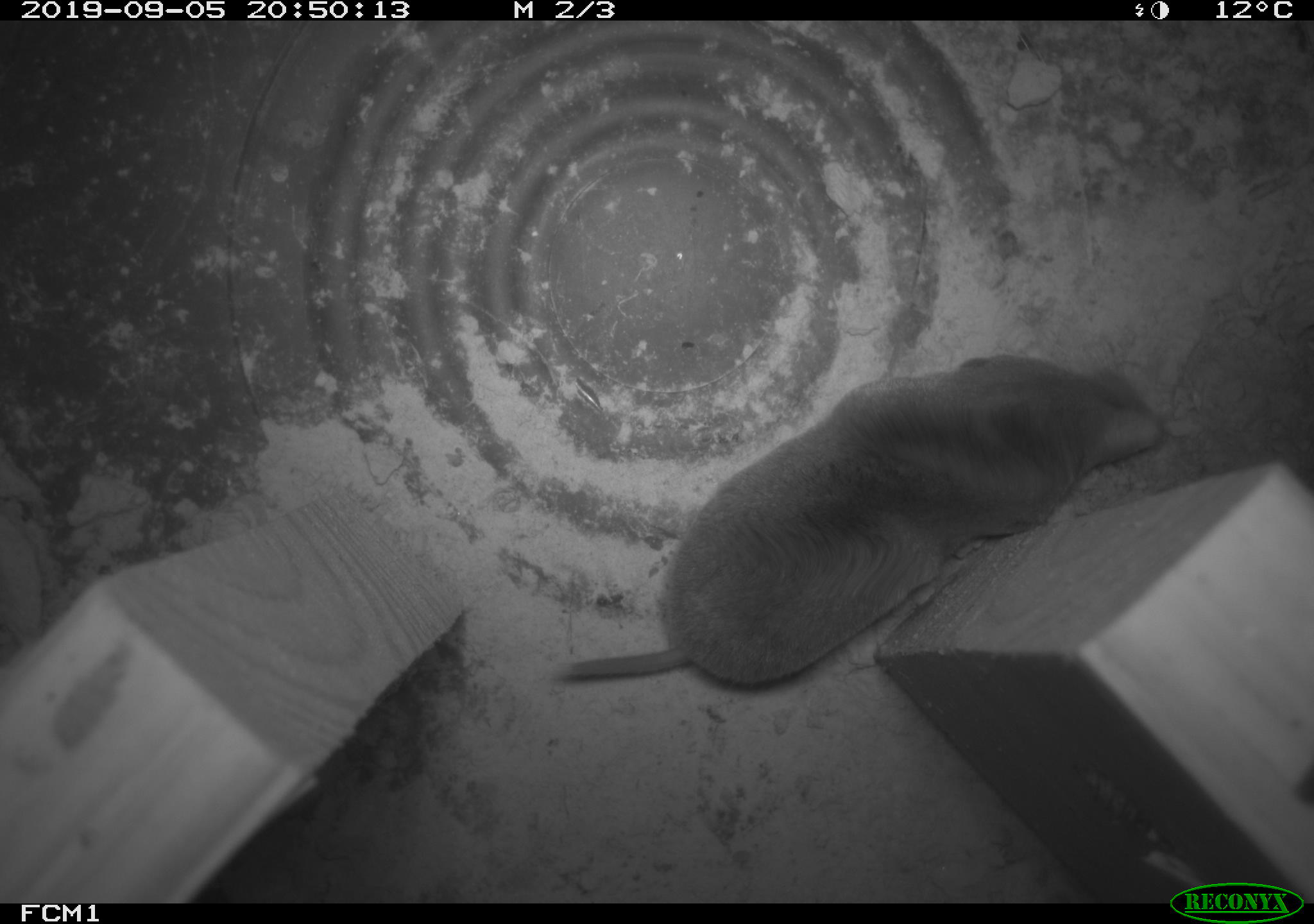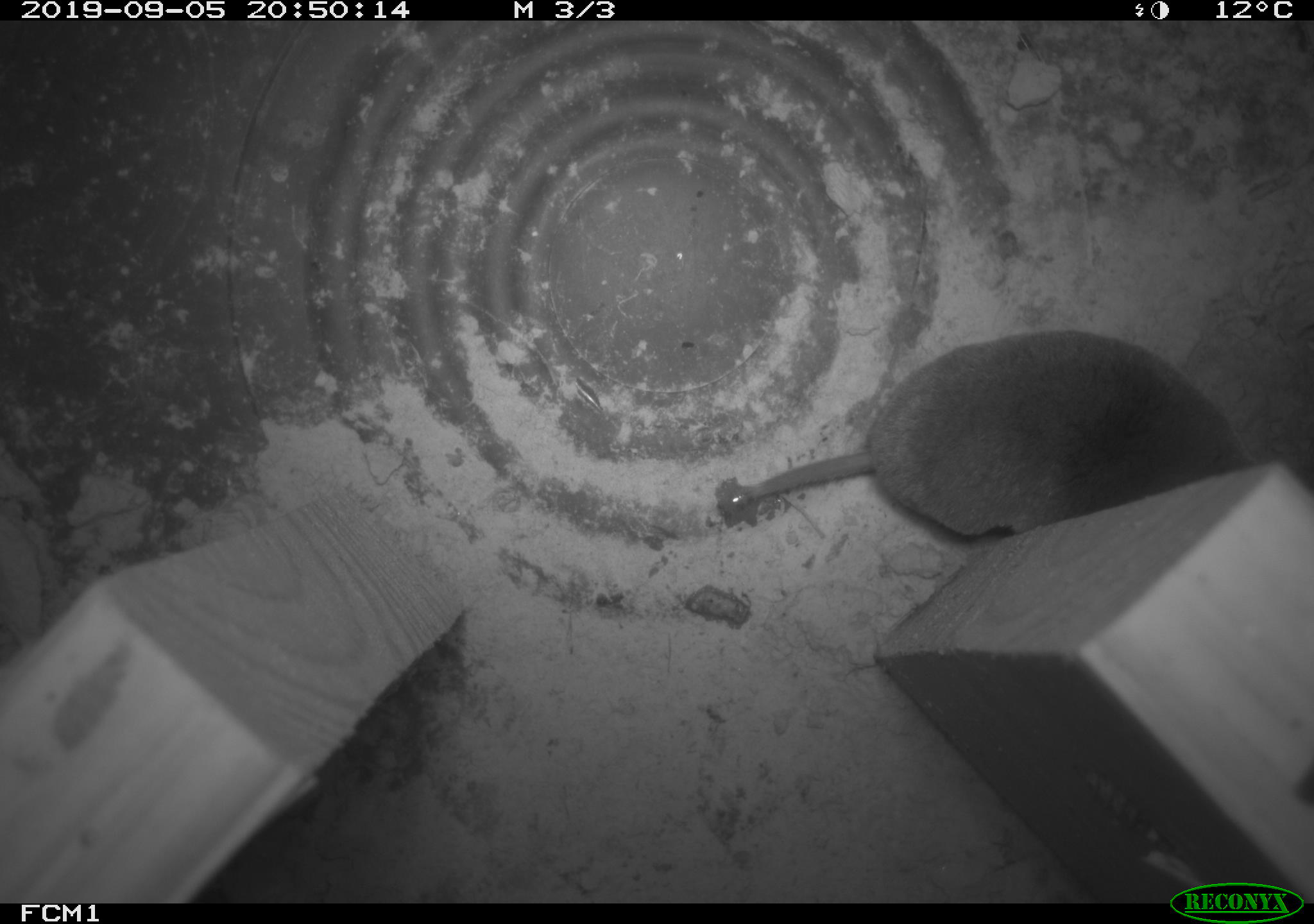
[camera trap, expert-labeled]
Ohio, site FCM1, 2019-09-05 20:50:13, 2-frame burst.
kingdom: Animalia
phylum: Chordata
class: Mammalia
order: Eulipotyphla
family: Soricidae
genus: Blarina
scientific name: Blarina brevicauda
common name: northern short-tailed shrew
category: n. short-tailed shrew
N. short-tailed shrew (northern short-tailed shrew) (Blarina brevicauda).